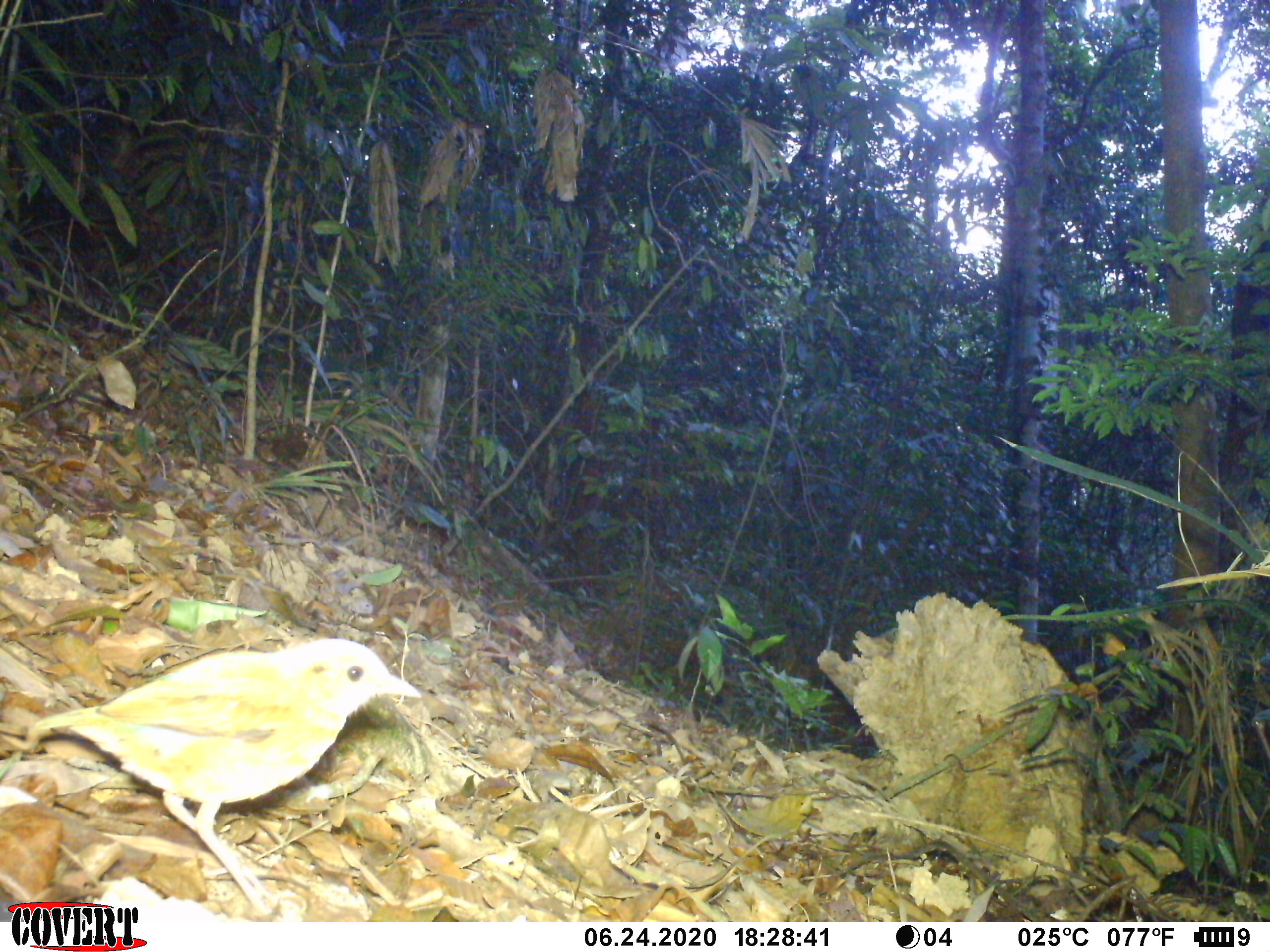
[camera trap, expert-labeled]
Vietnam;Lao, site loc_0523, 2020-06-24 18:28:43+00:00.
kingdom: Animalia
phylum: Chordata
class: Aves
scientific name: Aves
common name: bird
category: unidentified bird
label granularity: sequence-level